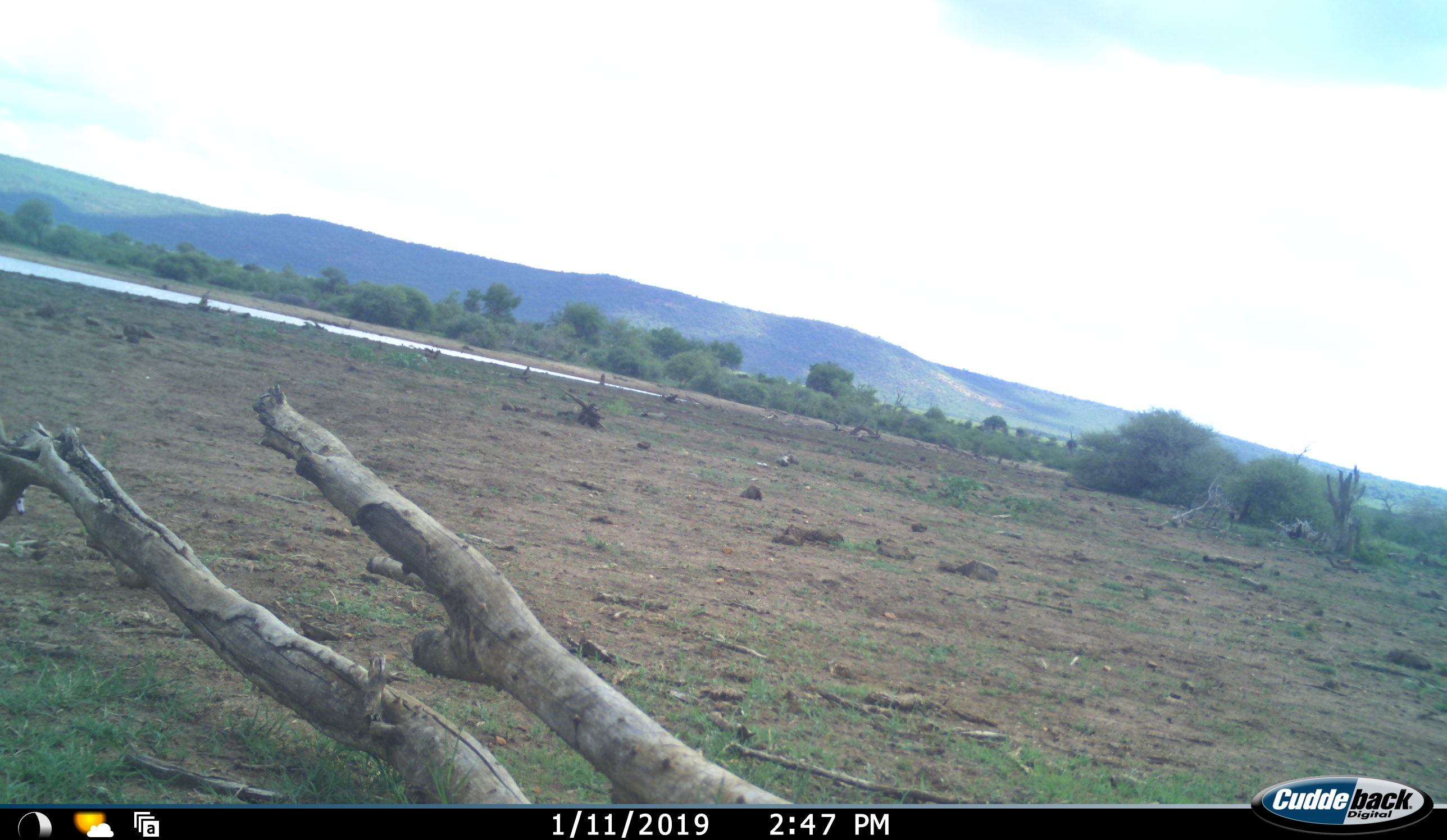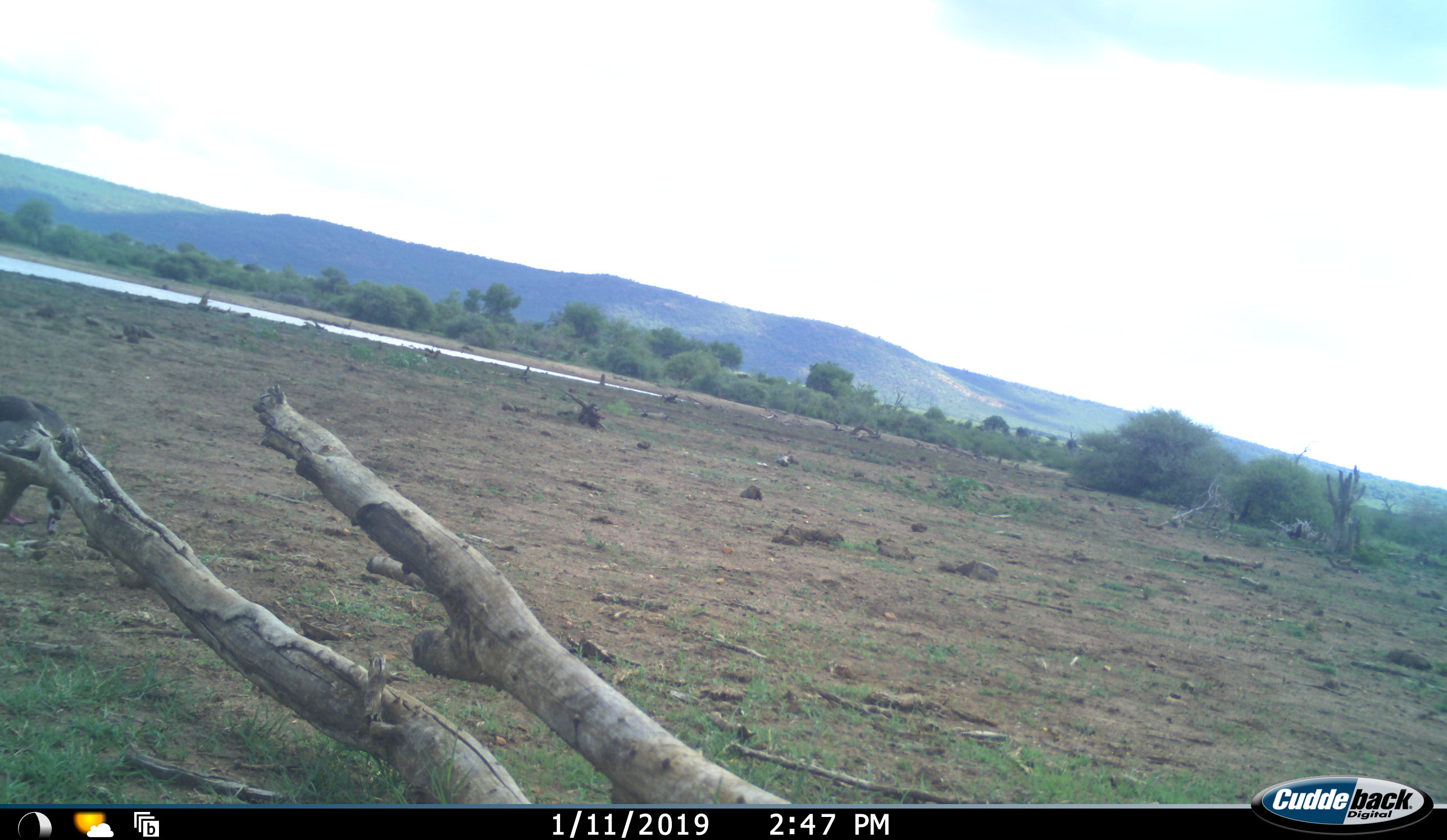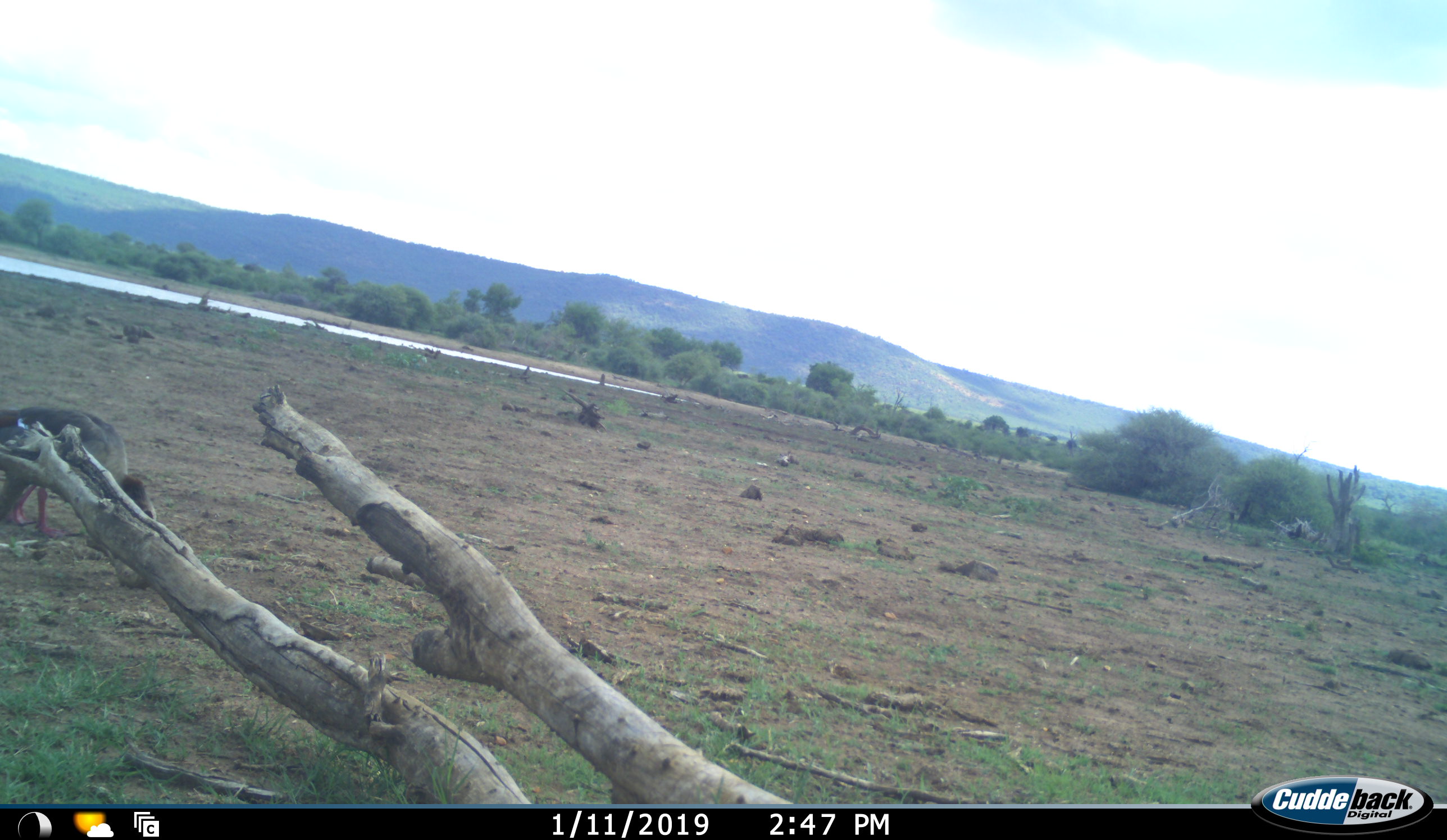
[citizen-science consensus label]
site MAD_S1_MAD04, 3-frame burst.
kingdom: Animalia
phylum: Chordata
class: Aves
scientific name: Aves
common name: bird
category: birdother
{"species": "birdother (bird) (Aves)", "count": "1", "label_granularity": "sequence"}